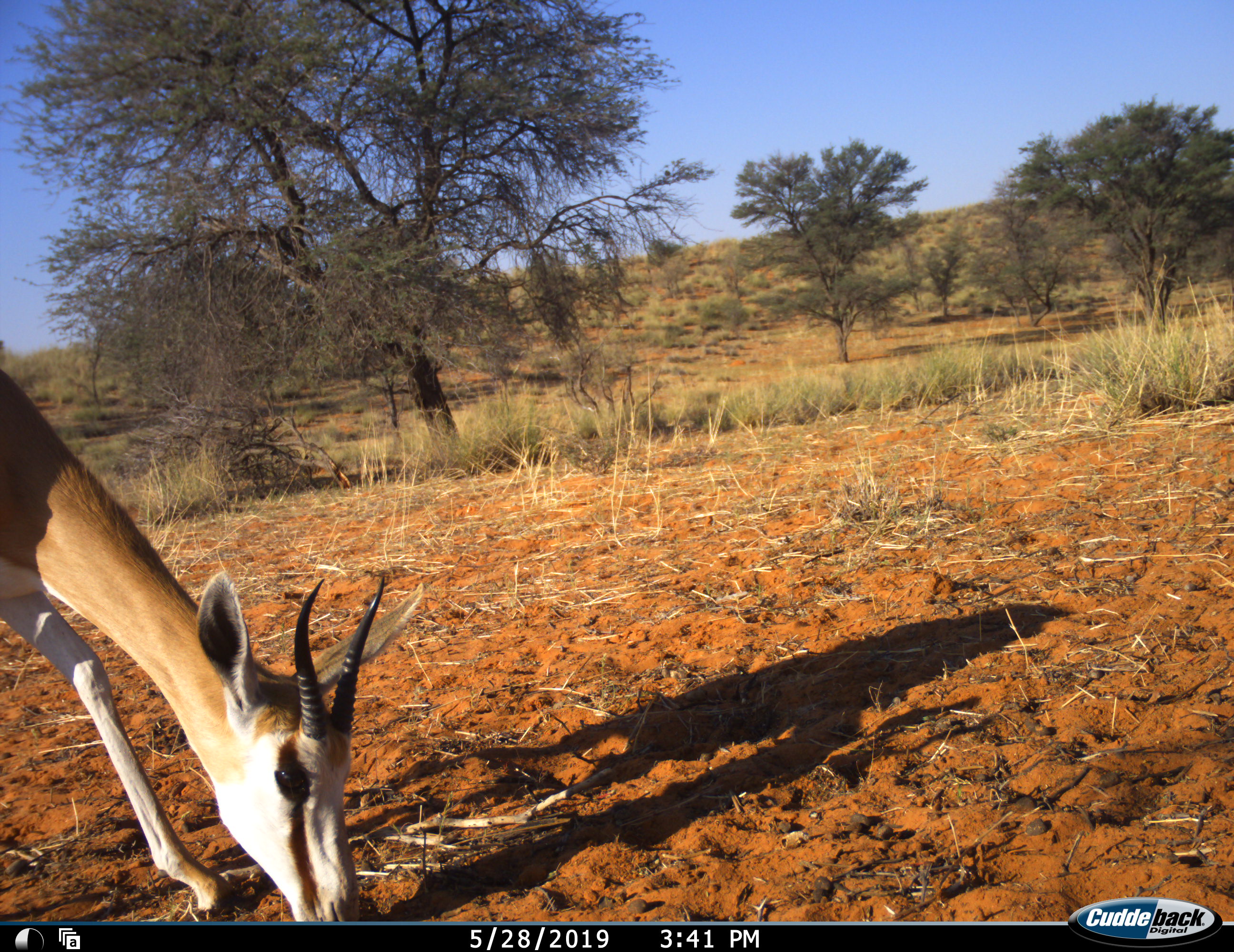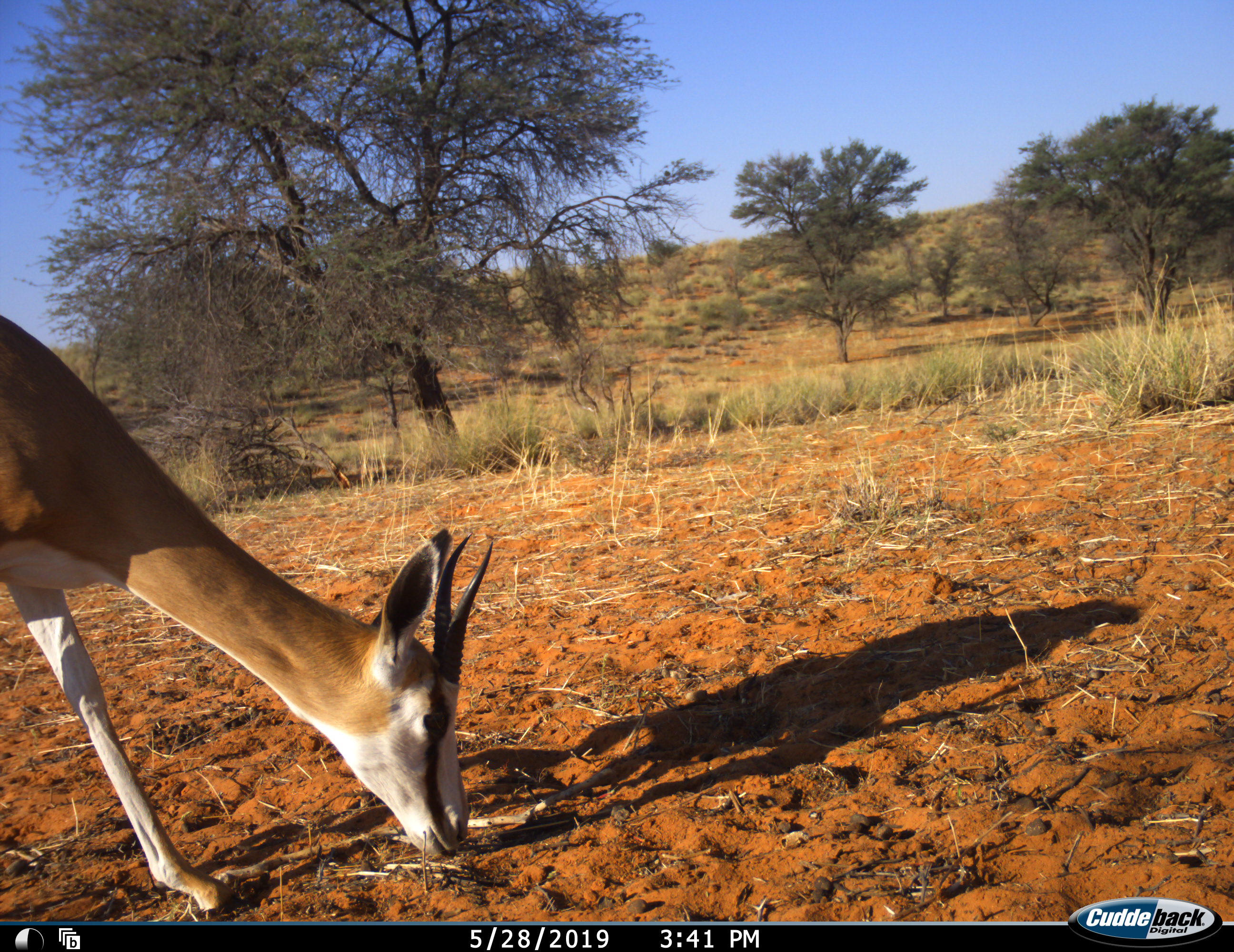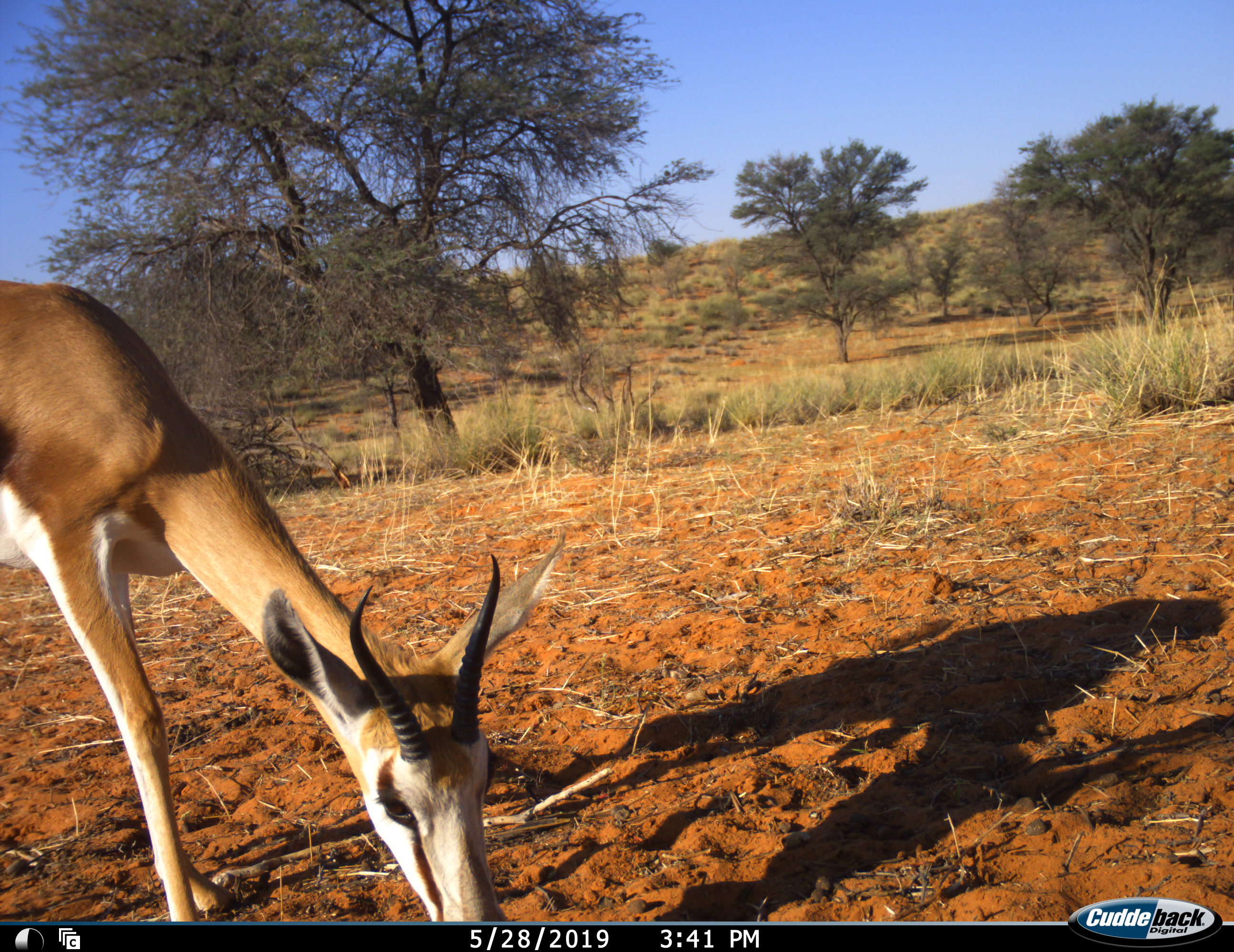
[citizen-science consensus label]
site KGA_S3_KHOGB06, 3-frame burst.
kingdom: Animalia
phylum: Chordata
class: Mammalia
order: Artiodactyla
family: Bovidae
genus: Antidorcas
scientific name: Antidorcas marsupialis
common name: springbok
Springbok (Antidorcas marsupialis), count 1. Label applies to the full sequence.